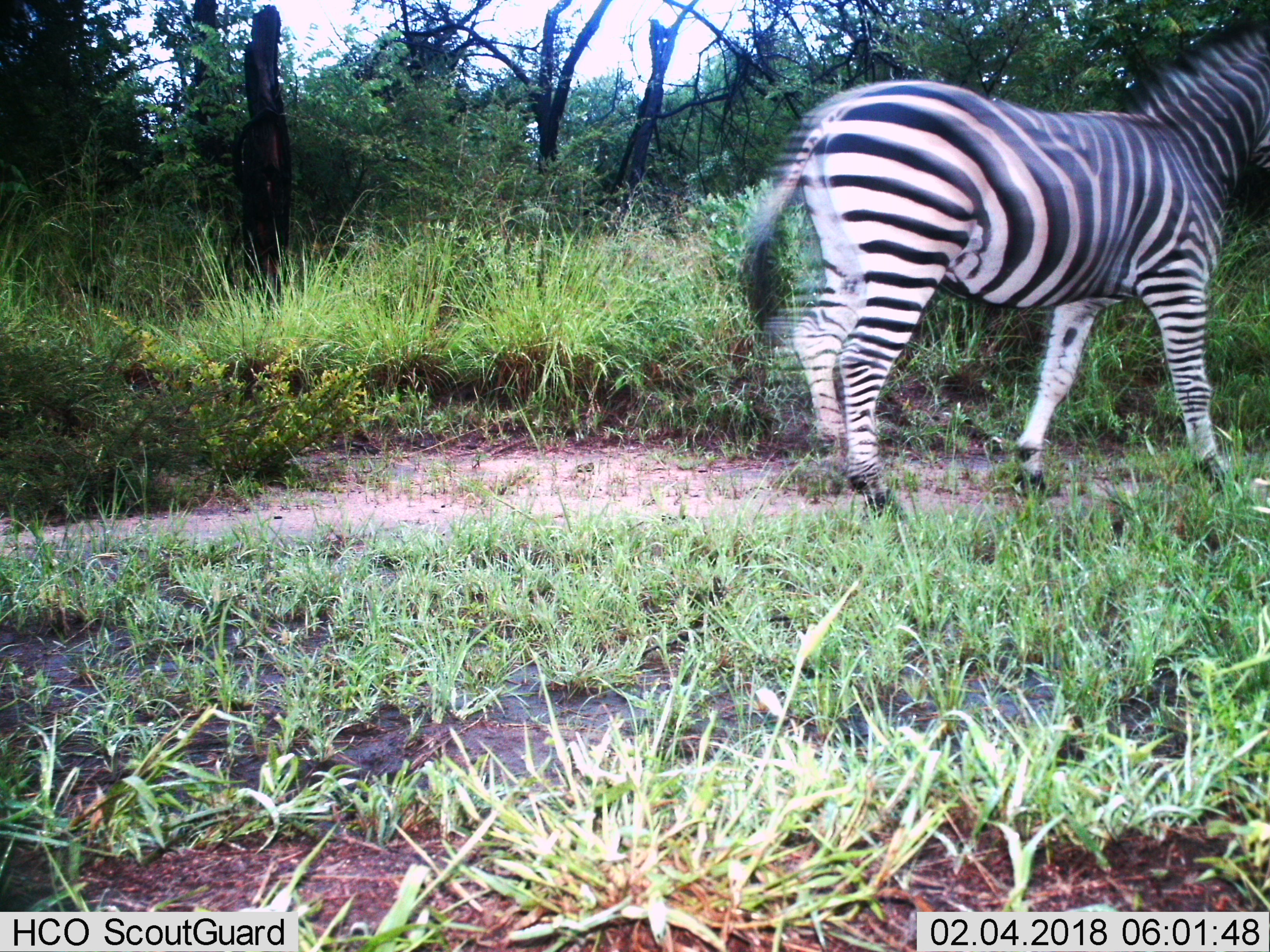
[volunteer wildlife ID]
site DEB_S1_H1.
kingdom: Animalia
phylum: Chordata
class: Mammalia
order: Perissodactyla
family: Equidae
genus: Equus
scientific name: Equus quagga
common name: plains zebra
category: zebraplains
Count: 1.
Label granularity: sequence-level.